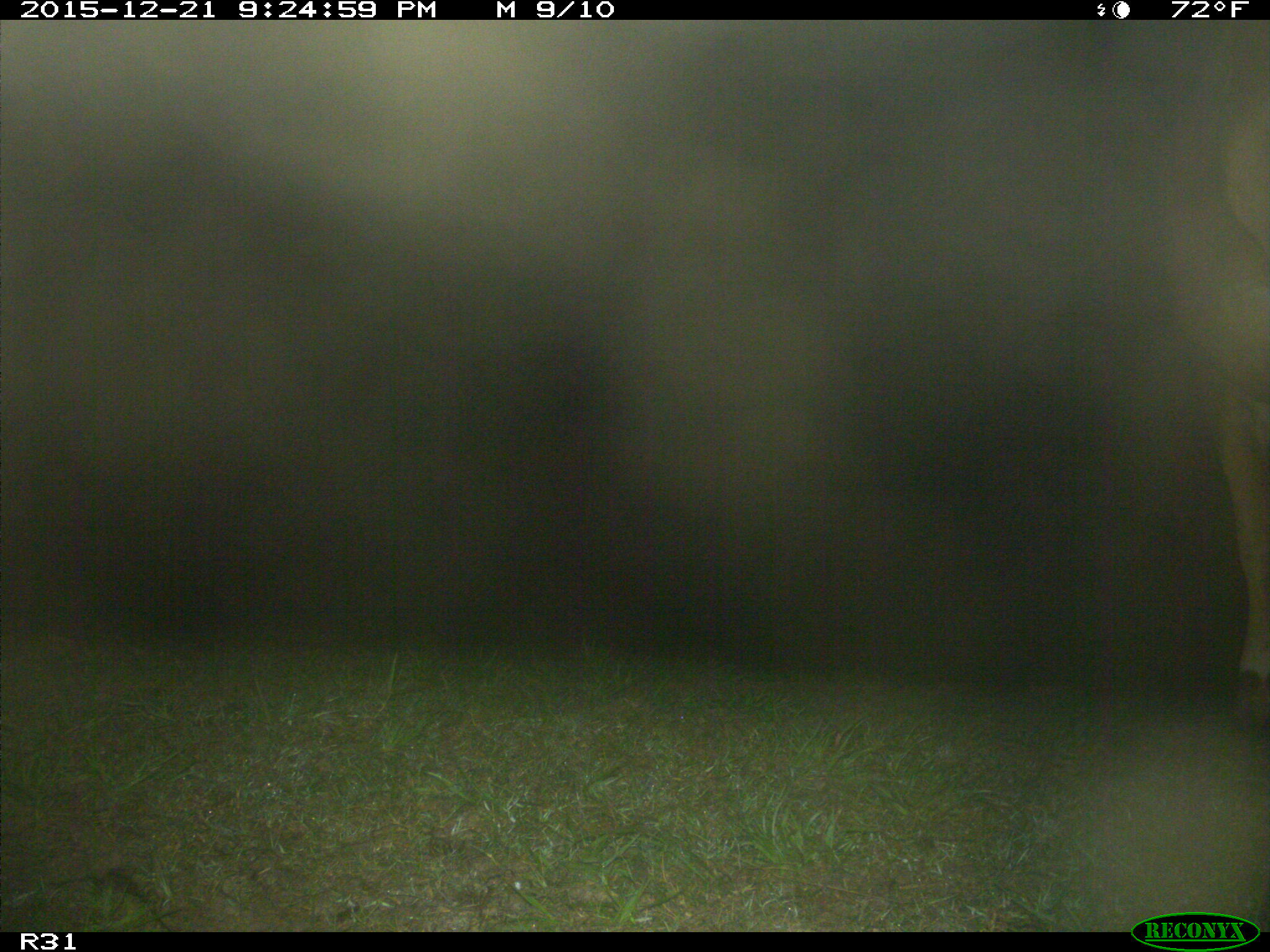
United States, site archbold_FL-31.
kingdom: Animalia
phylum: Chordata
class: Mammalia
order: Artiodactyla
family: Bovidae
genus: Bos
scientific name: Bos taurus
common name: domestic cow